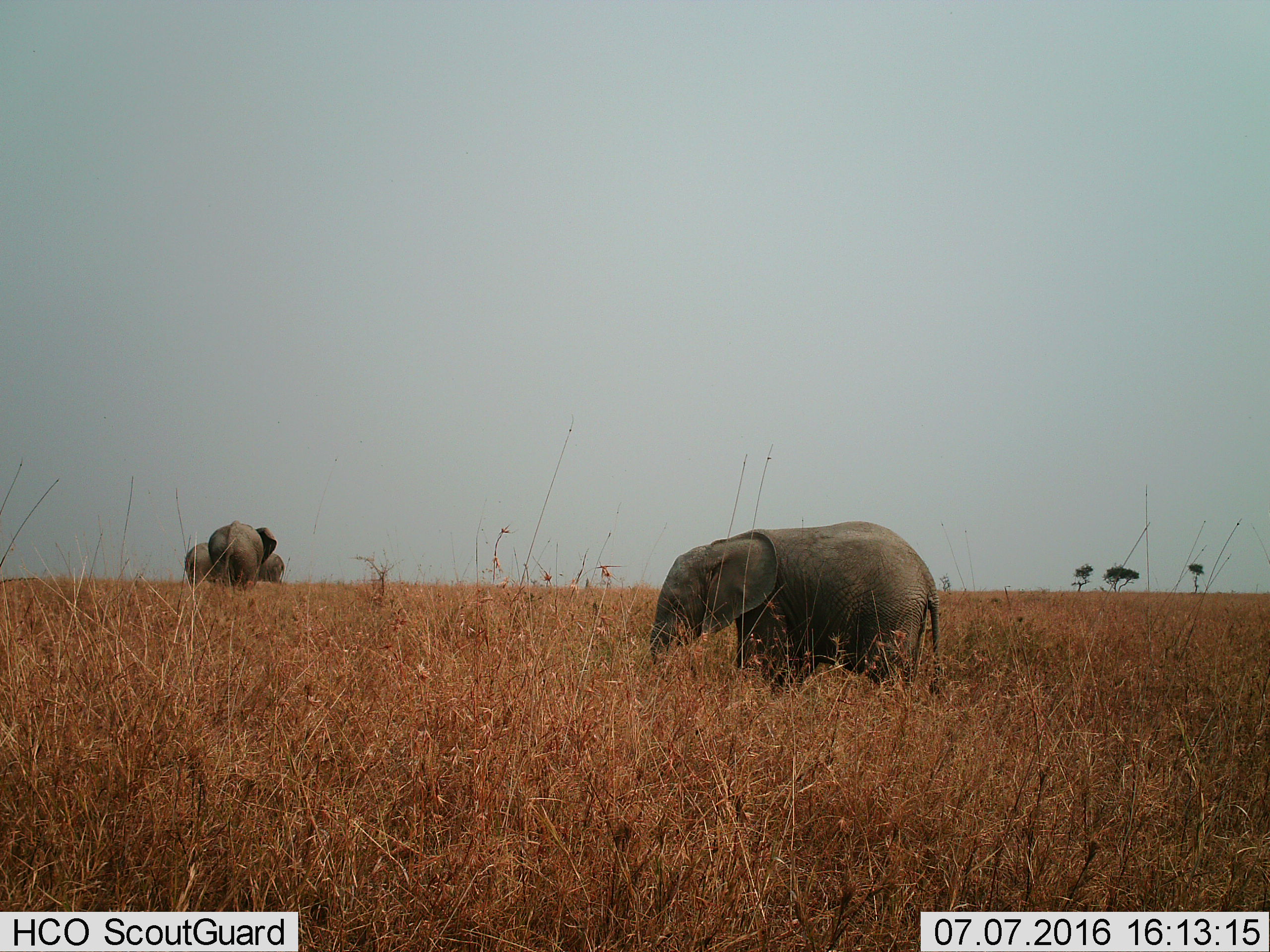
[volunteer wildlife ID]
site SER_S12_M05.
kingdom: Animalia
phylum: Chordata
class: Mammalia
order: Proboscidea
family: Elephantidae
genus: Loxodonta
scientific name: Loxodonta africana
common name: african bush elephant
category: elephant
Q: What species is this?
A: Elephant (african bush elephant) (Loxodonta africana).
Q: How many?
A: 4.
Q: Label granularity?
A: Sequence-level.